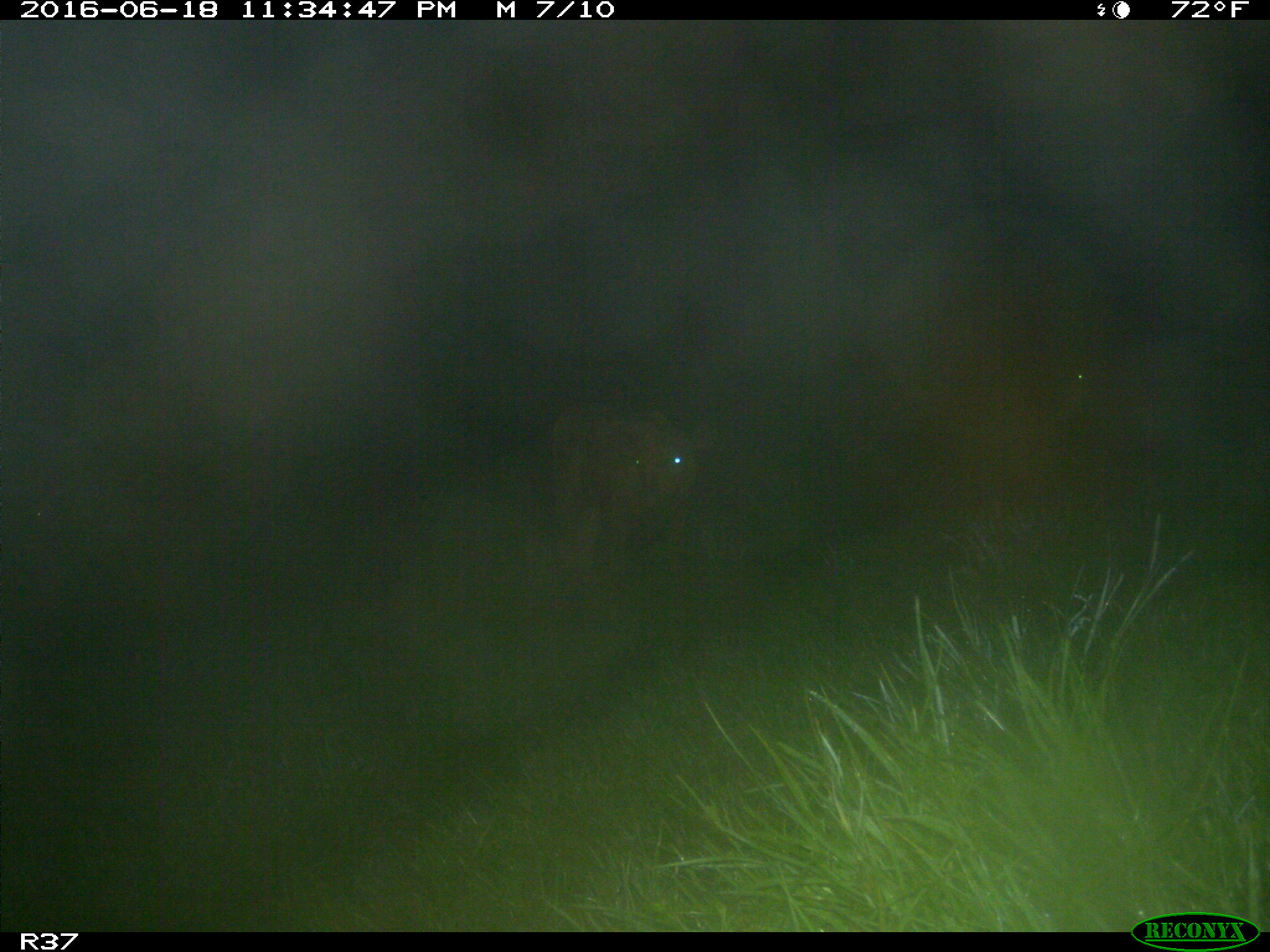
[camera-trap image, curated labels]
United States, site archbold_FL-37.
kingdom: Animalia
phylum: Chordata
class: Mammalia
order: Artiodactyla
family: Bovidae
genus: Bos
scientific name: Bos taurus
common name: domestic cow